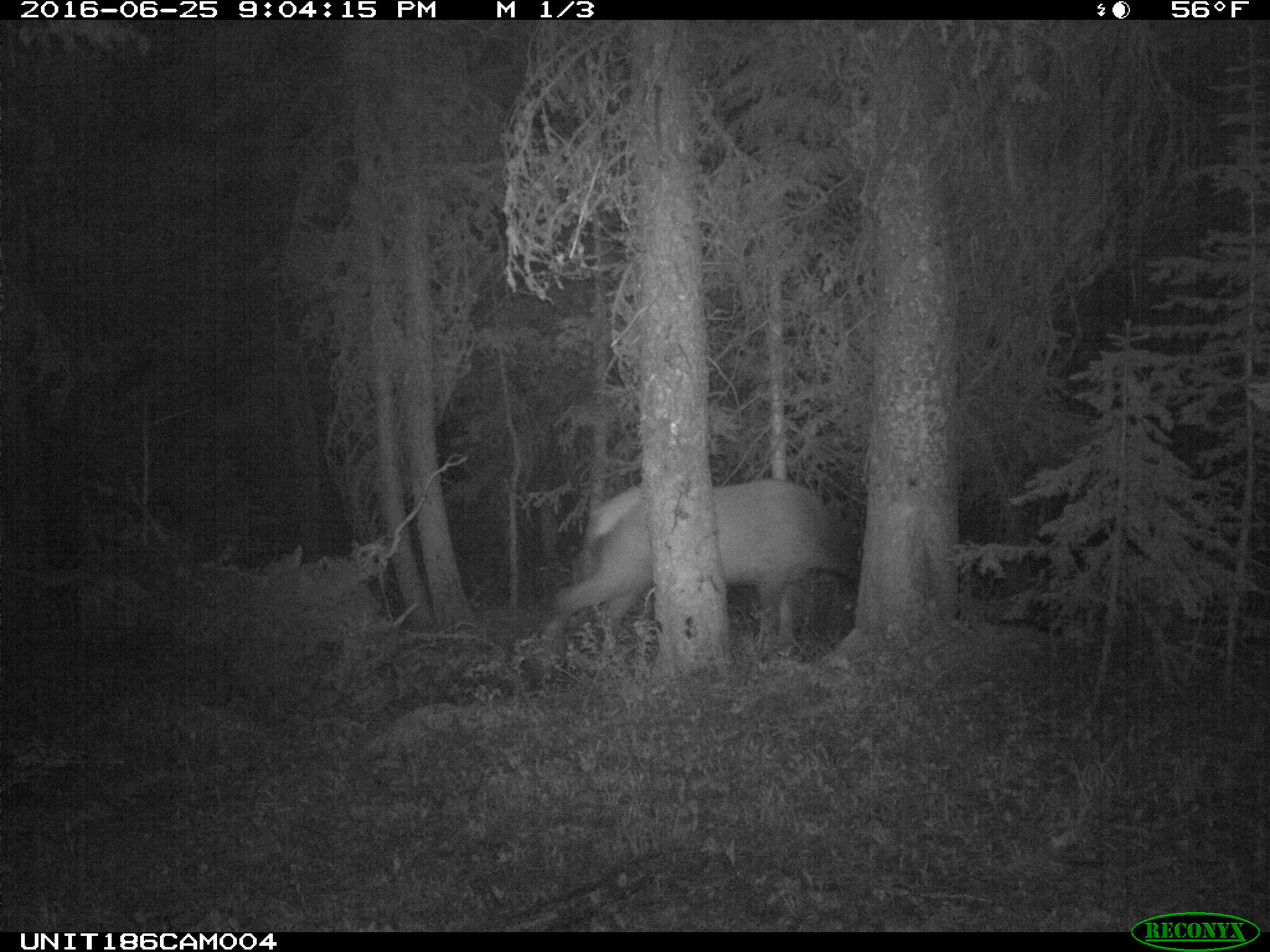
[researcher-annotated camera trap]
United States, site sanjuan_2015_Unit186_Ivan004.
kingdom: Animalia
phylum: Chordata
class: Mammalia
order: Artiodactyla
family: Cervidae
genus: Cervus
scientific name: Cervus elaphus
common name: red deer